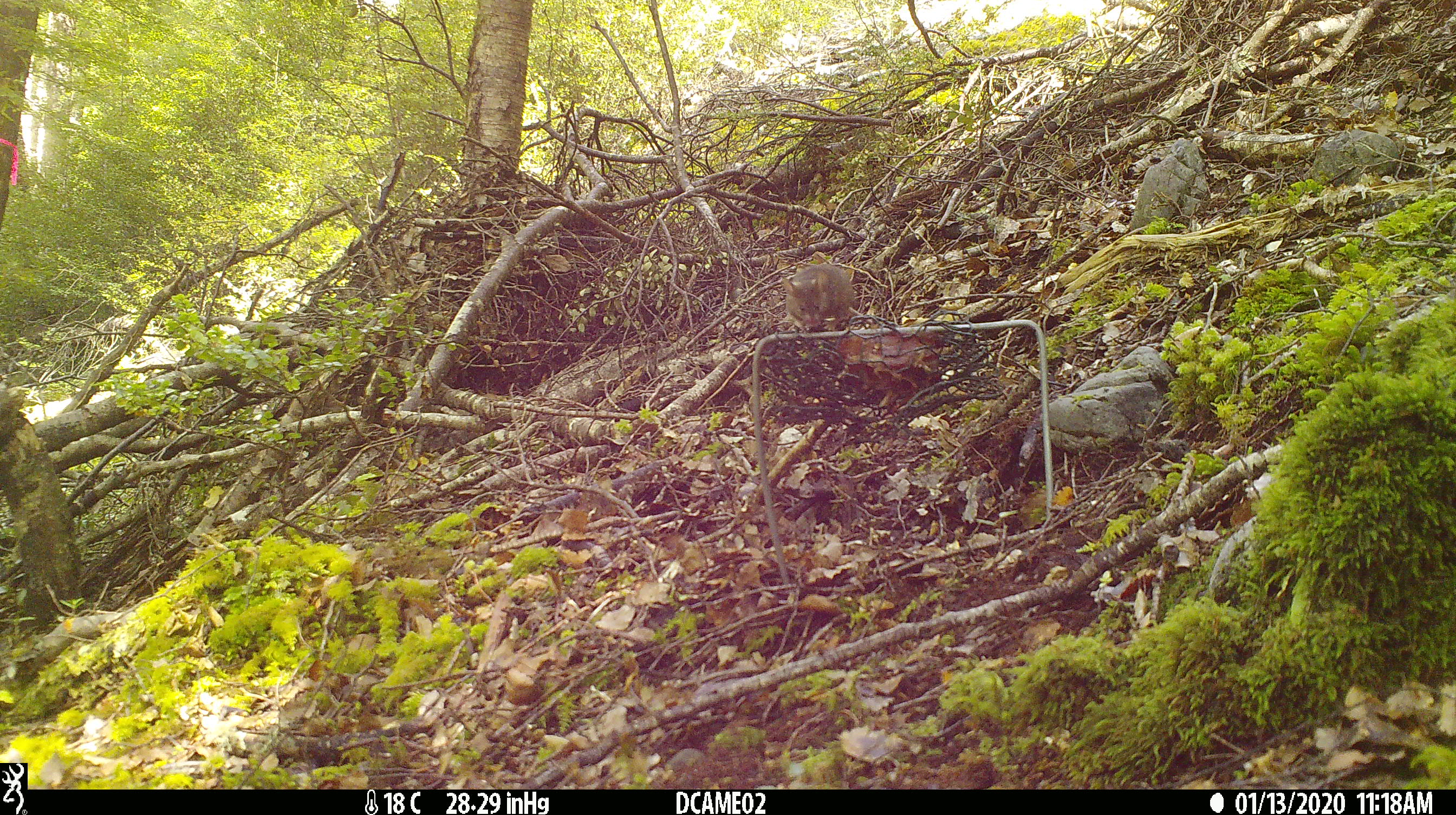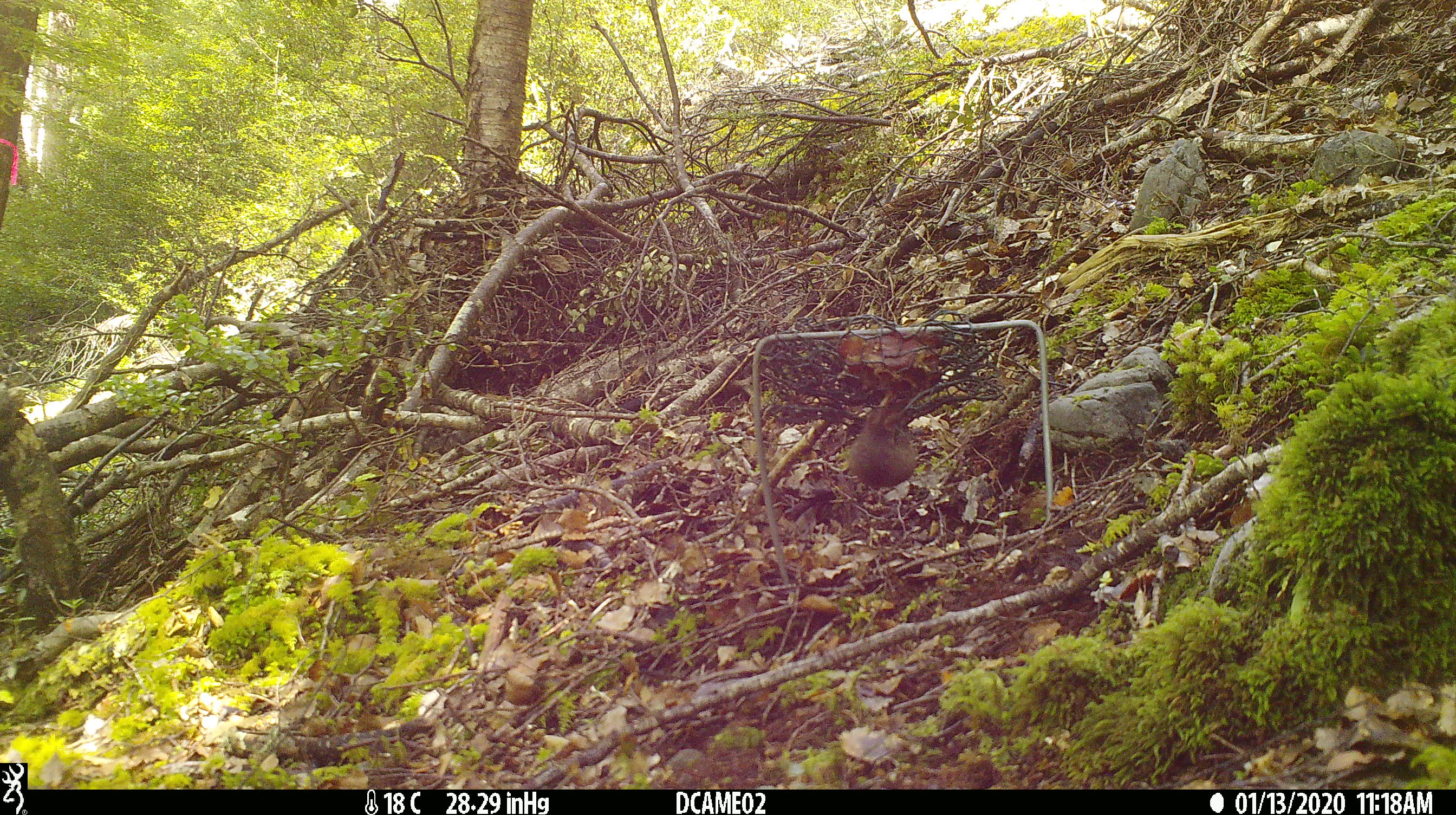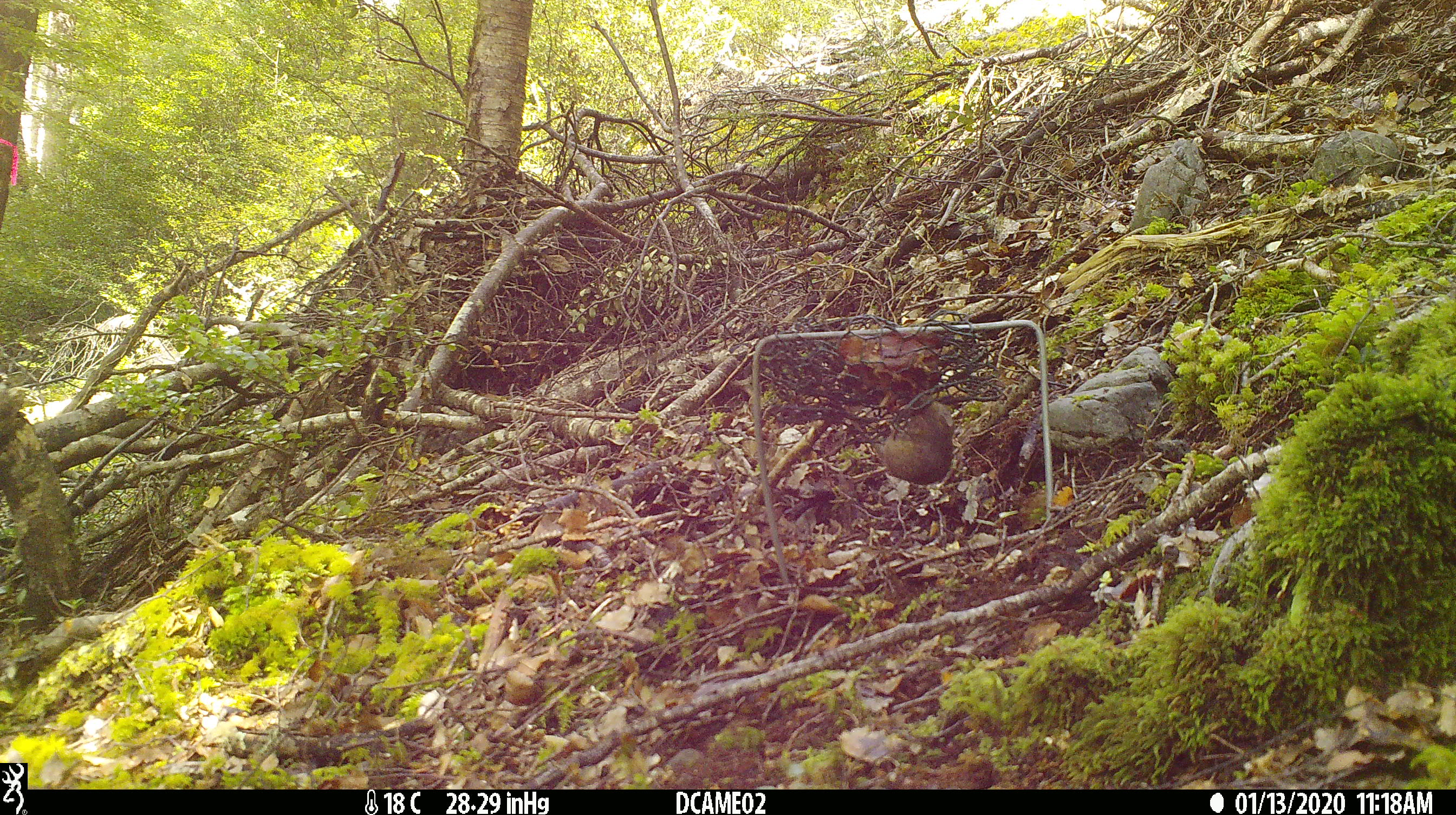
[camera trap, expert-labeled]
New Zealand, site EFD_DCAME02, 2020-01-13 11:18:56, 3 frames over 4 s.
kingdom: Animalia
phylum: Chordata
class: Mammalia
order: Rodentia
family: Muridae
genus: Mus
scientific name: Mus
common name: mouse